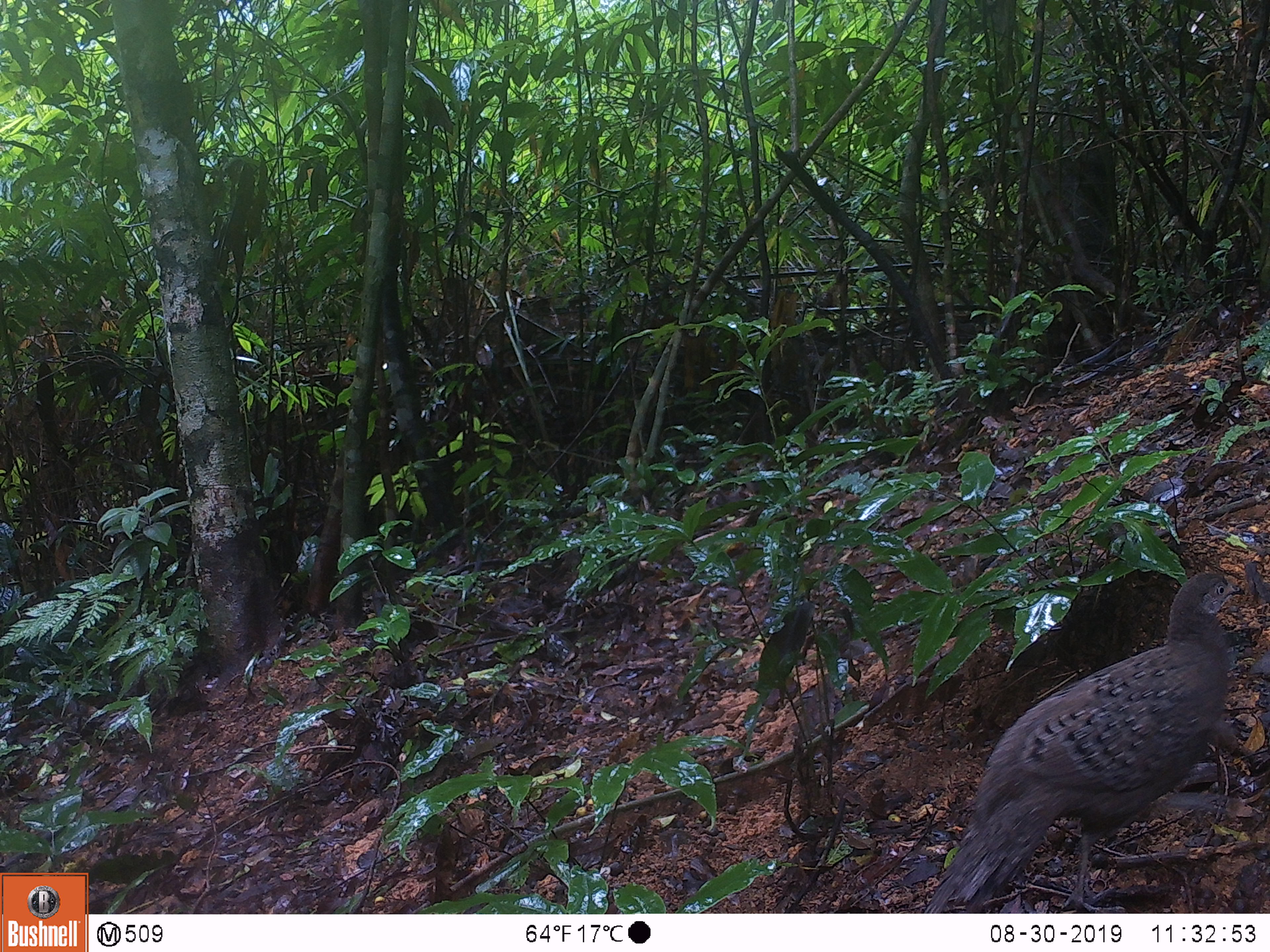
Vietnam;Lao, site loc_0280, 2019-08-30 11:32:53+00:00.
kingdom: Animalia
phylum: Chordata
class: Aves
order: Galliformes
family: Phasianidae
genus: Polyplectron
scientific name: Polyplectron bicalcaratum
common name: gray peacock-pheasant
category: grey peacock pheasant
Grey peacock pheasant (gray peacock-pheasant) (Polyplectron bicalcaratum). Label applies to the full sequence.